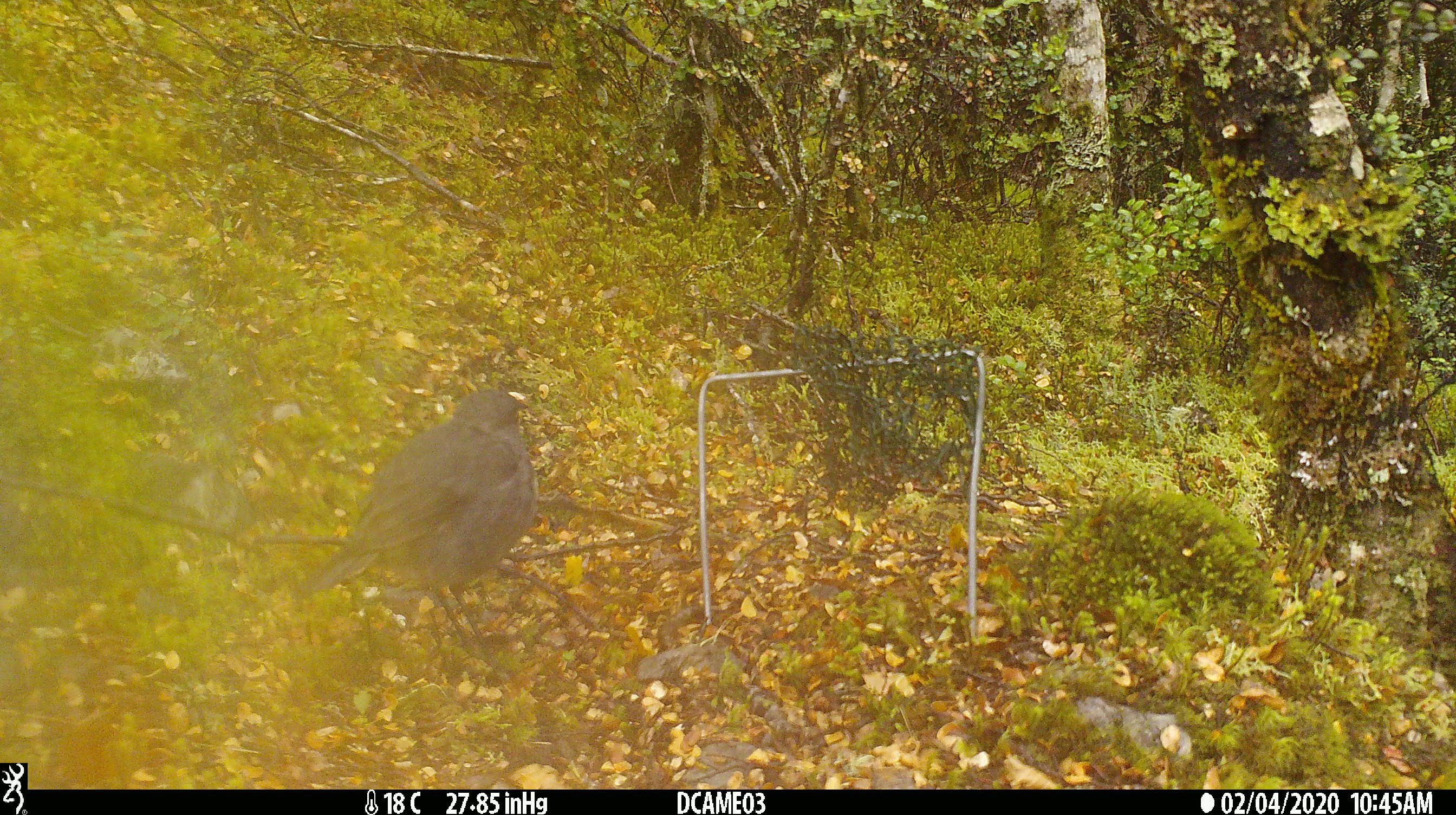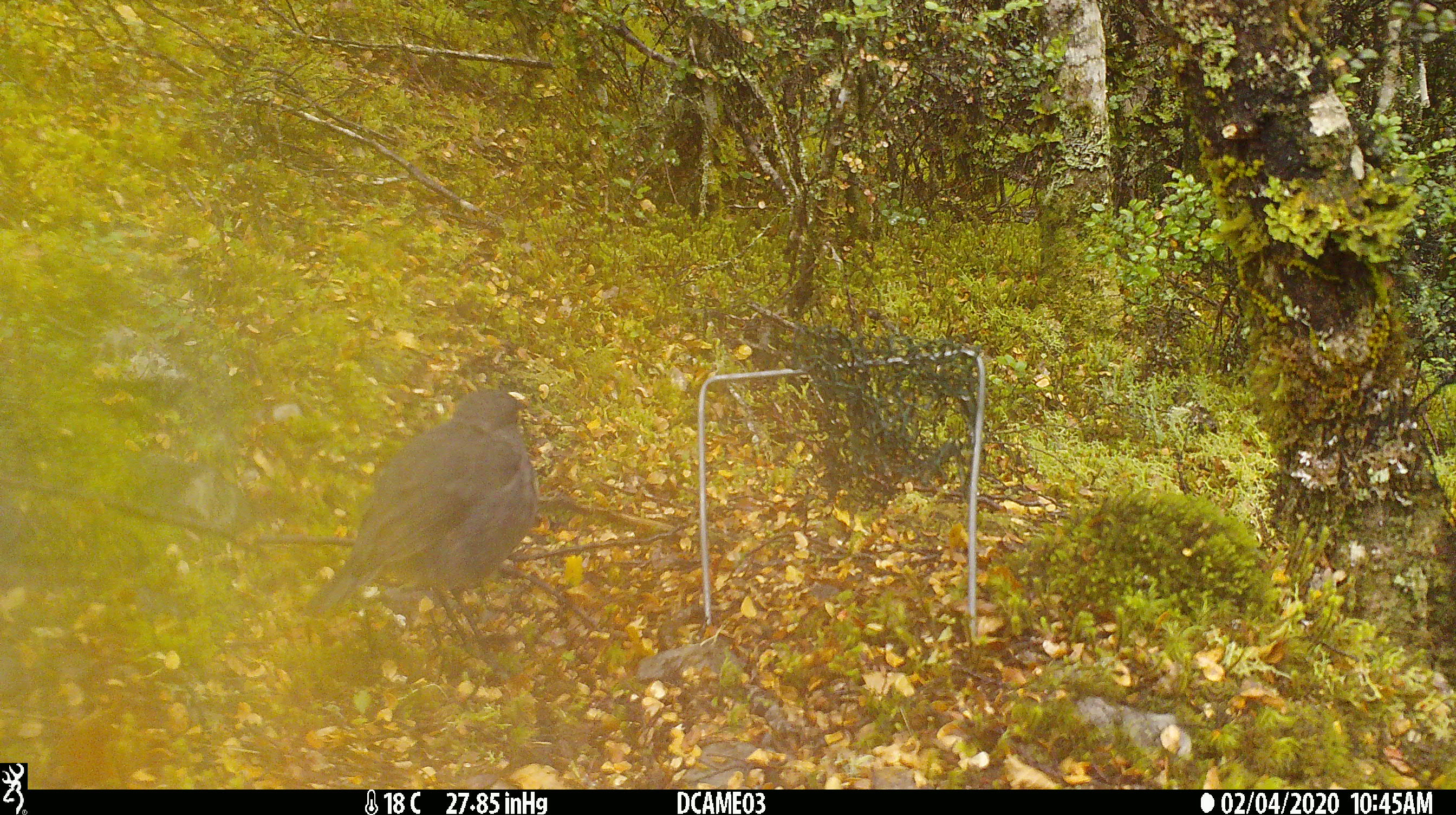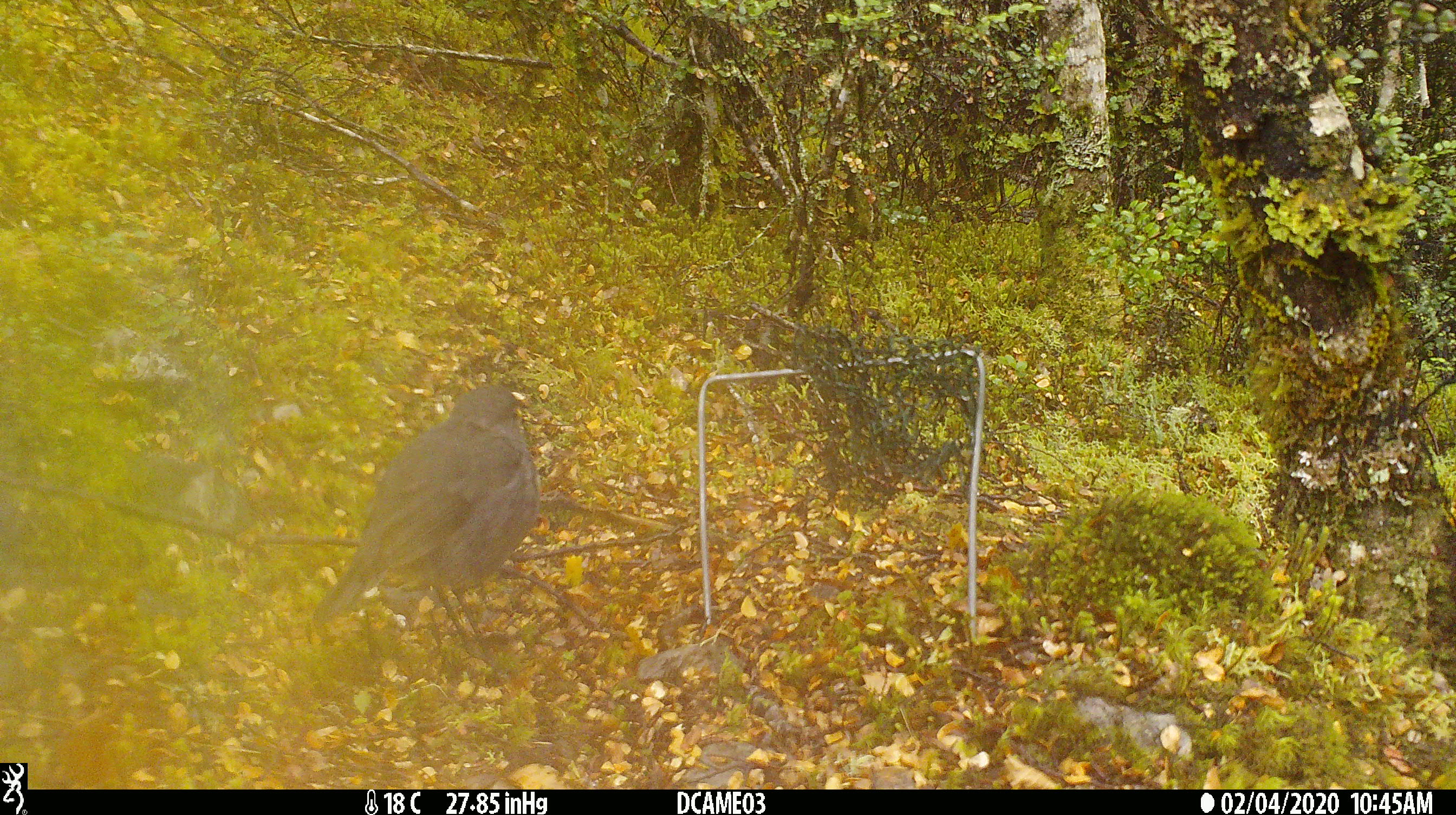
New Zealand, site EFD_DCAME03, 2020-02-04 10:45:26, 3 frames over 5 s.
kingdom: Animalia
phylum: Chordata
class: Aves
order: Passeriformes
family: Petroicidae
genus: Petroica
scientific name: Petroica australis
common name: new zealand robin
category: robin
Robin (new zealand robin) (Petroica australis).